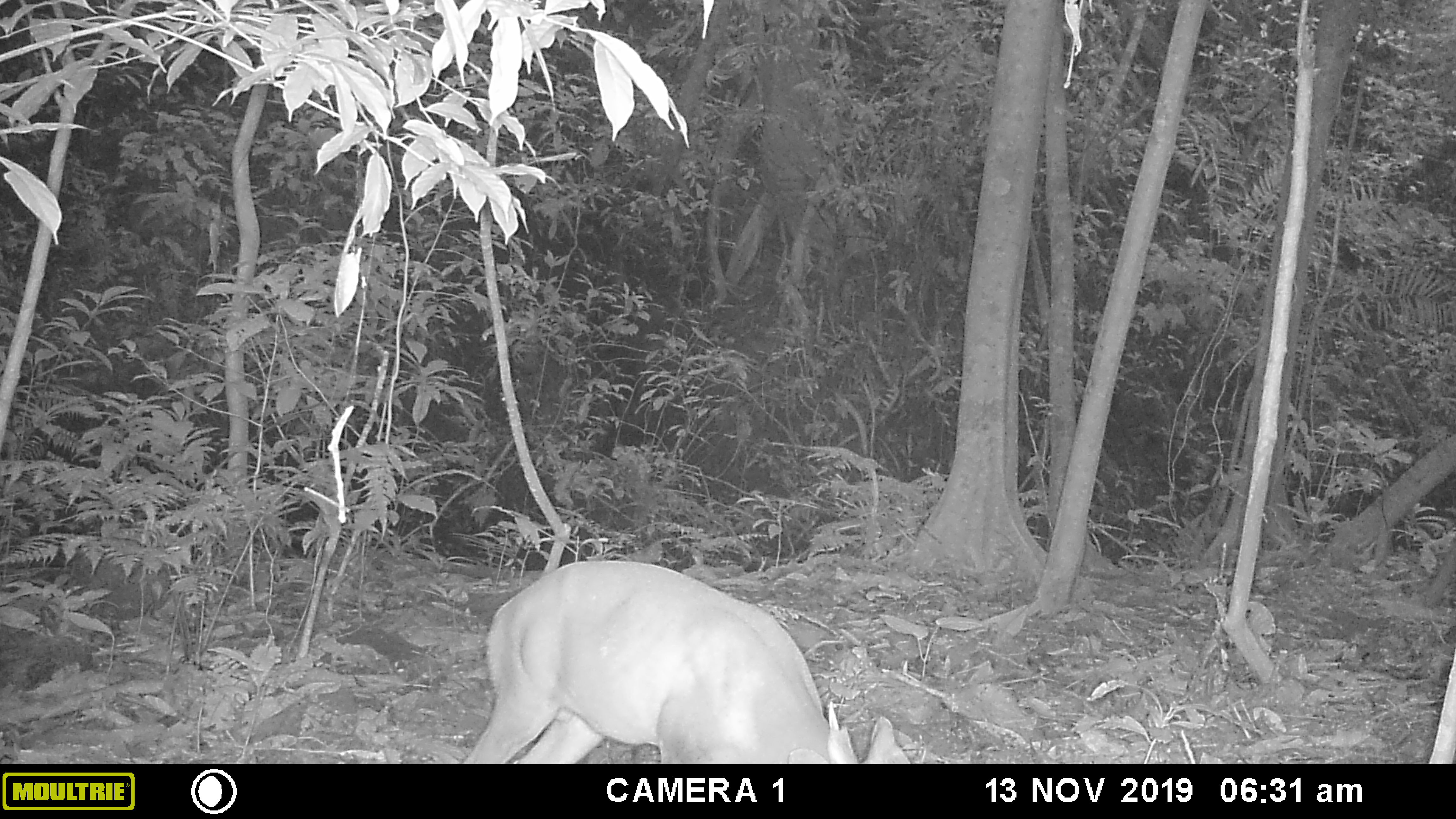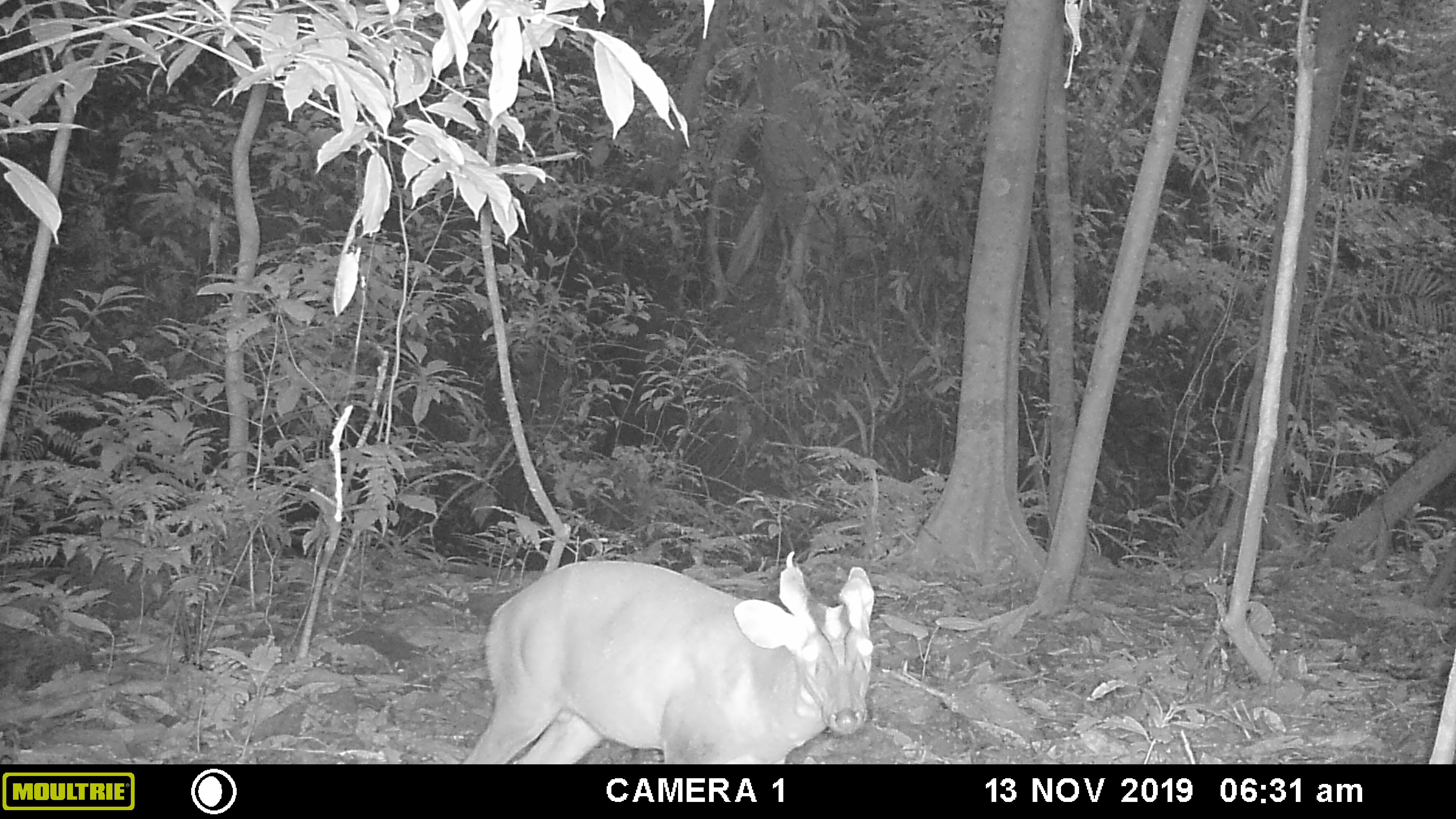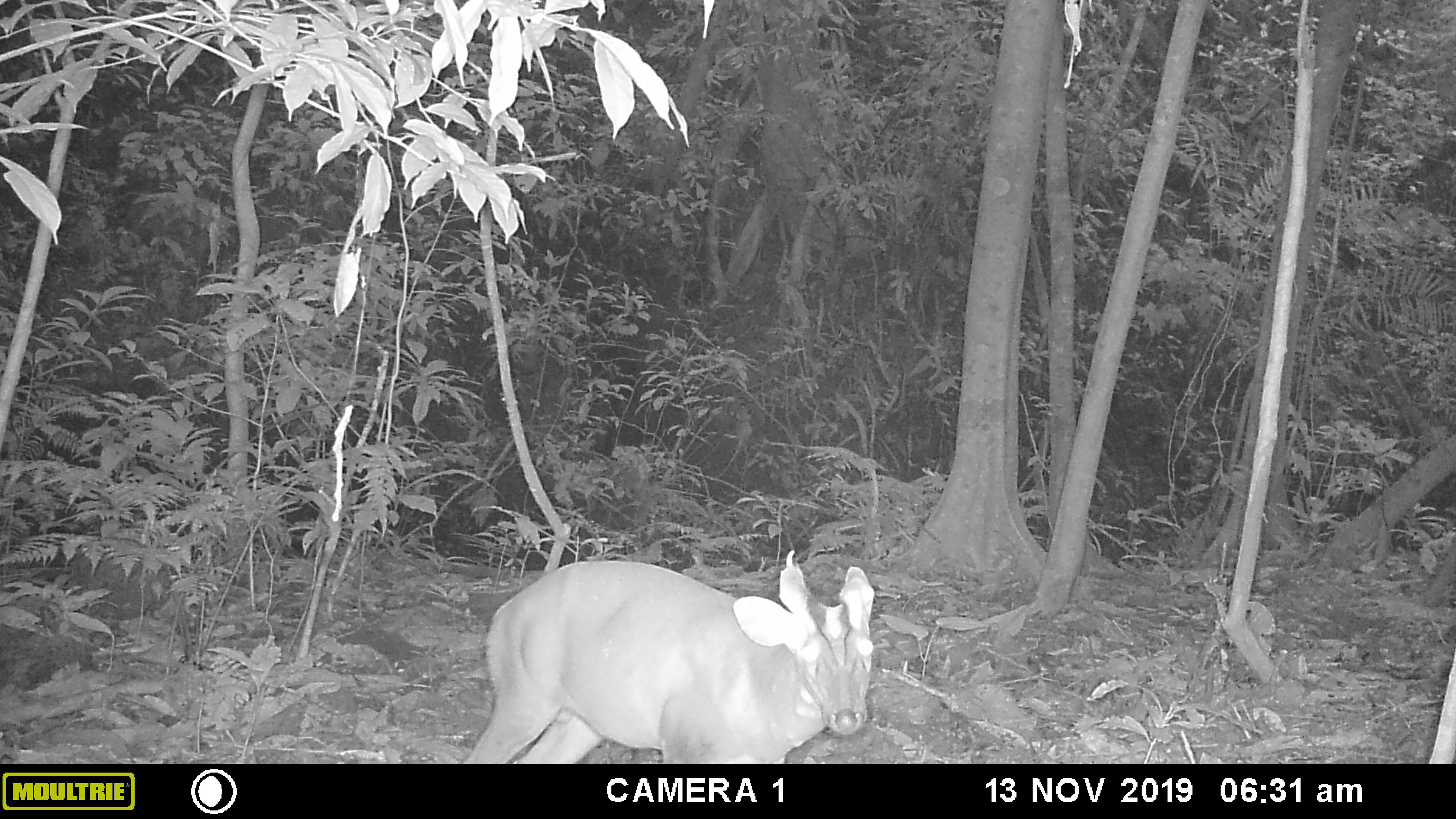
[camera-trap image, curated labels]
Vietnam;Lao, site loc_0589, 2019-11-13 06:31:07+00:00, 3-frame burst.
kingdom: Animalia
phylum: Chordata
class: Mammalia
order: Artiodactyla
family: Cervidae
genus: Muntiacus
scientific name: Muntiacus muntjak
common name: red muntjac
Red muntjac (Muntiacus muntjak). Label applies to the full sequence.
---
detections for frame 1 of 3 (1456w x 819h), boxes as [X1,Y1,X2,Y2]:
red muntjac: [458,559,858,763]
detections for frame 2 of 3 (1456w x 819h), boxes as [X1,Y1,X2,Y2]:
red muntjac: [459,560,876,764]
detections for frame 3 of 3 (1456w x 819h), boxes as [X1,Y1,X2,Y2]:
red muntjac: [459,558,875,764]